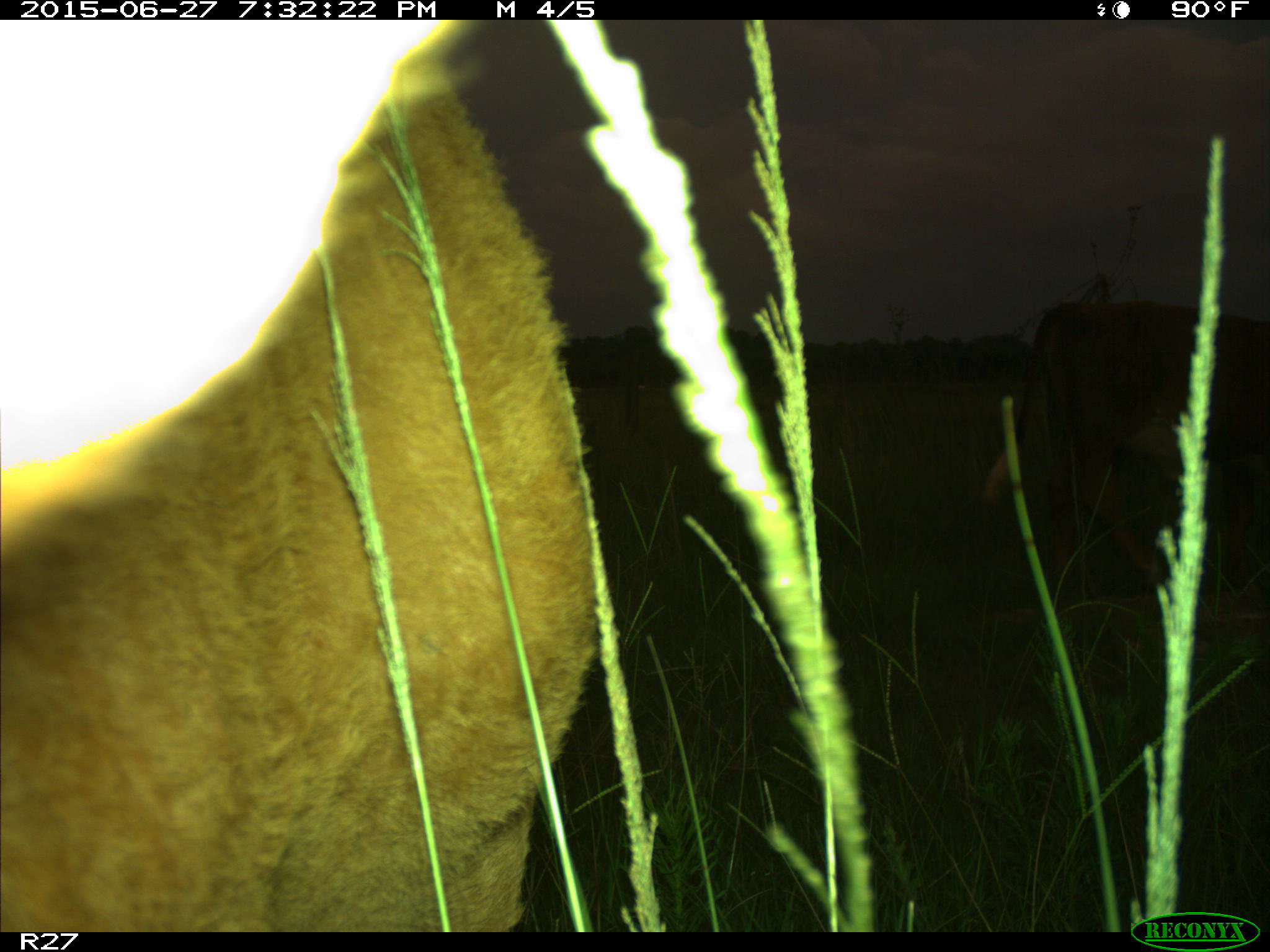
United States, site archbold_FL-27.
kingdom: Animalia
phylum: Chordata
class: Mammalia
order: Artiodactyla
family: Bovidae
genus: Bos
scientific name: Bos taurus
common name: domestic cow